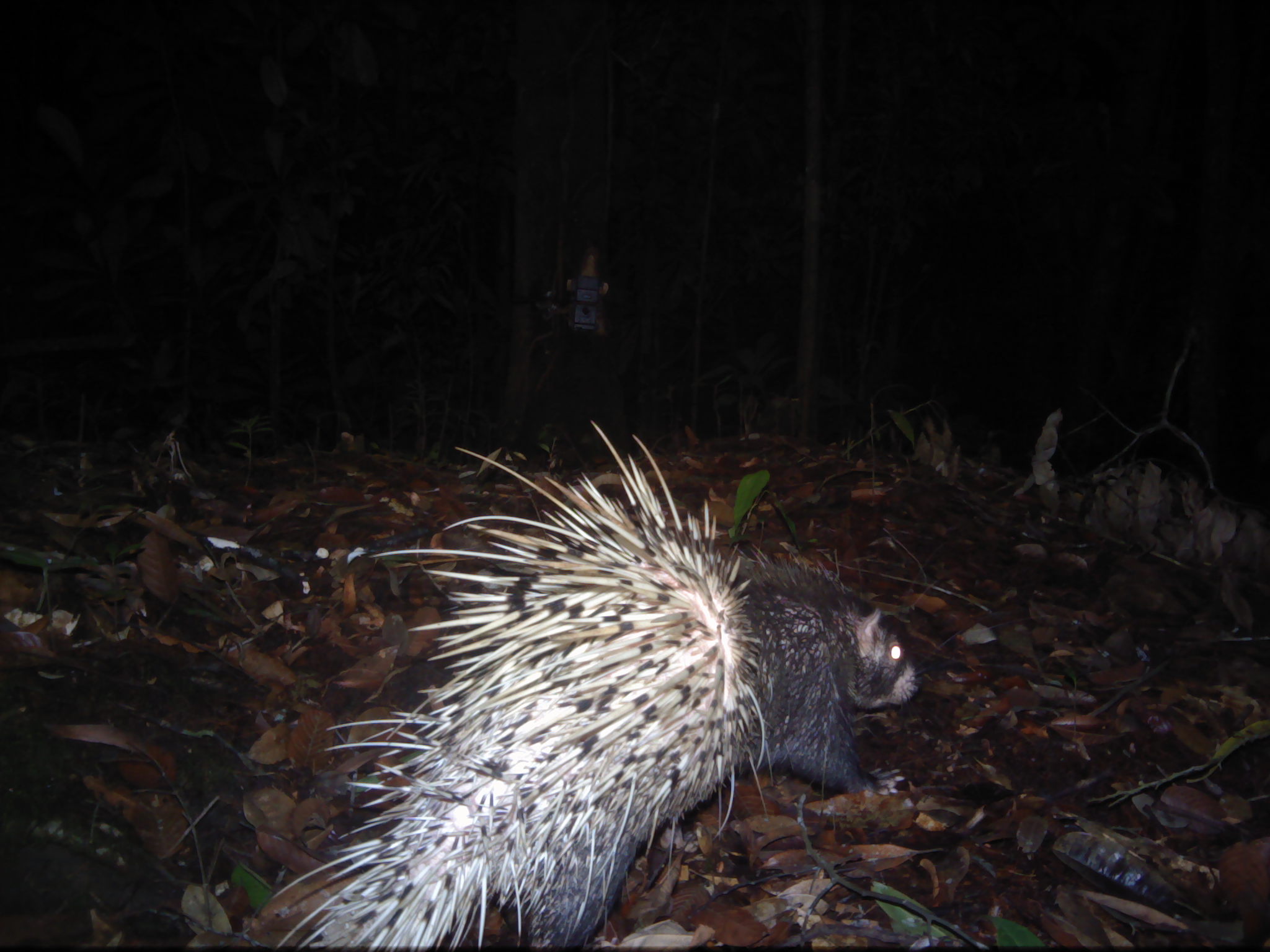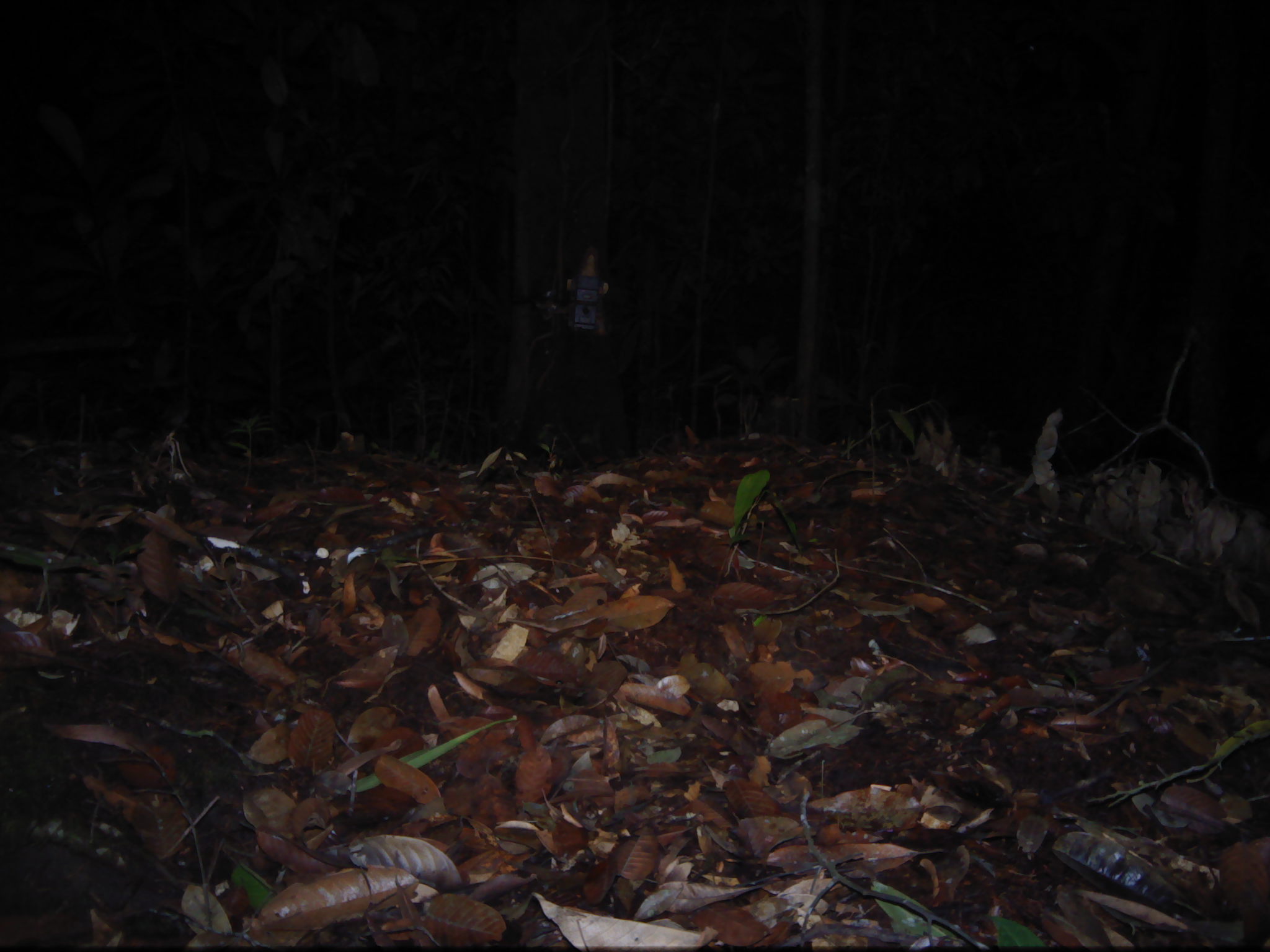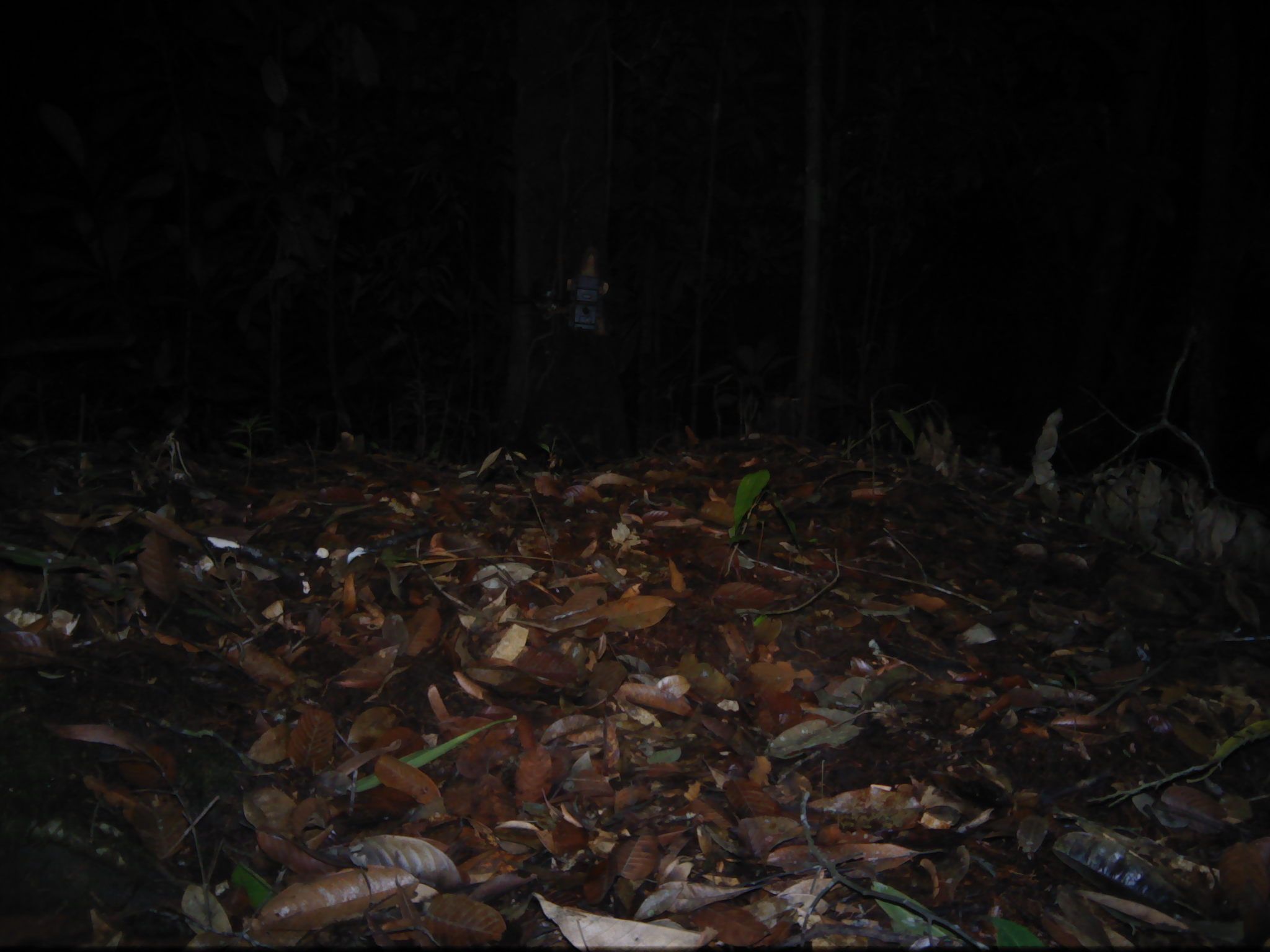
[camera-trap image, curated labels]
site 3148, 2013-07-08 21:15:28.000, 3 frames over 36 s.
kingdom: Animalia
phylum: Chordata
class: Mammalia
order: Rodentia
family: Hystricidae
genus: Hystrix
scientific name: Hystrix brachyura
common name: east asian porcupine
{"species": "Hystrix brachyura (east asian porcupine)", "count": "1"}